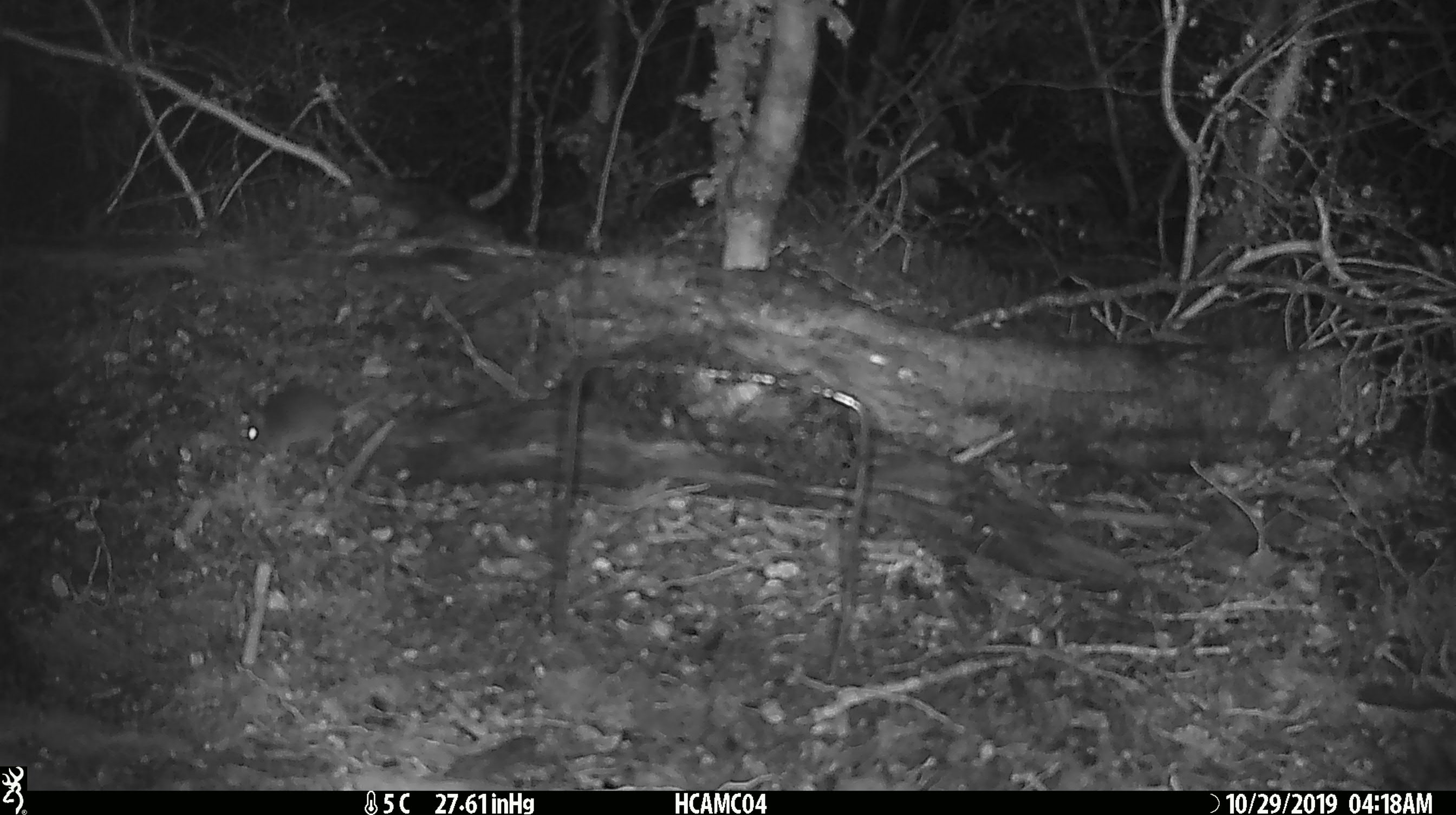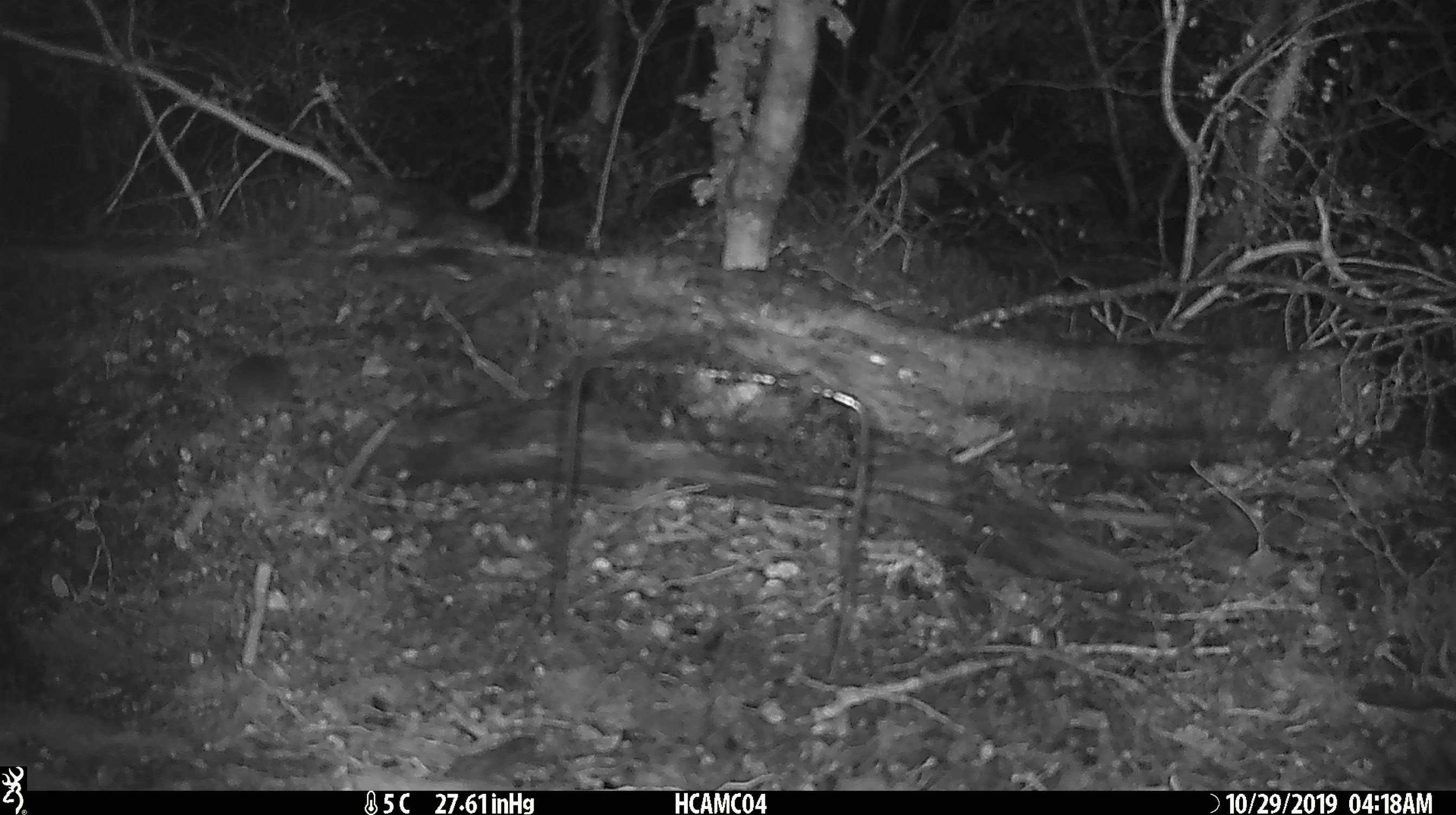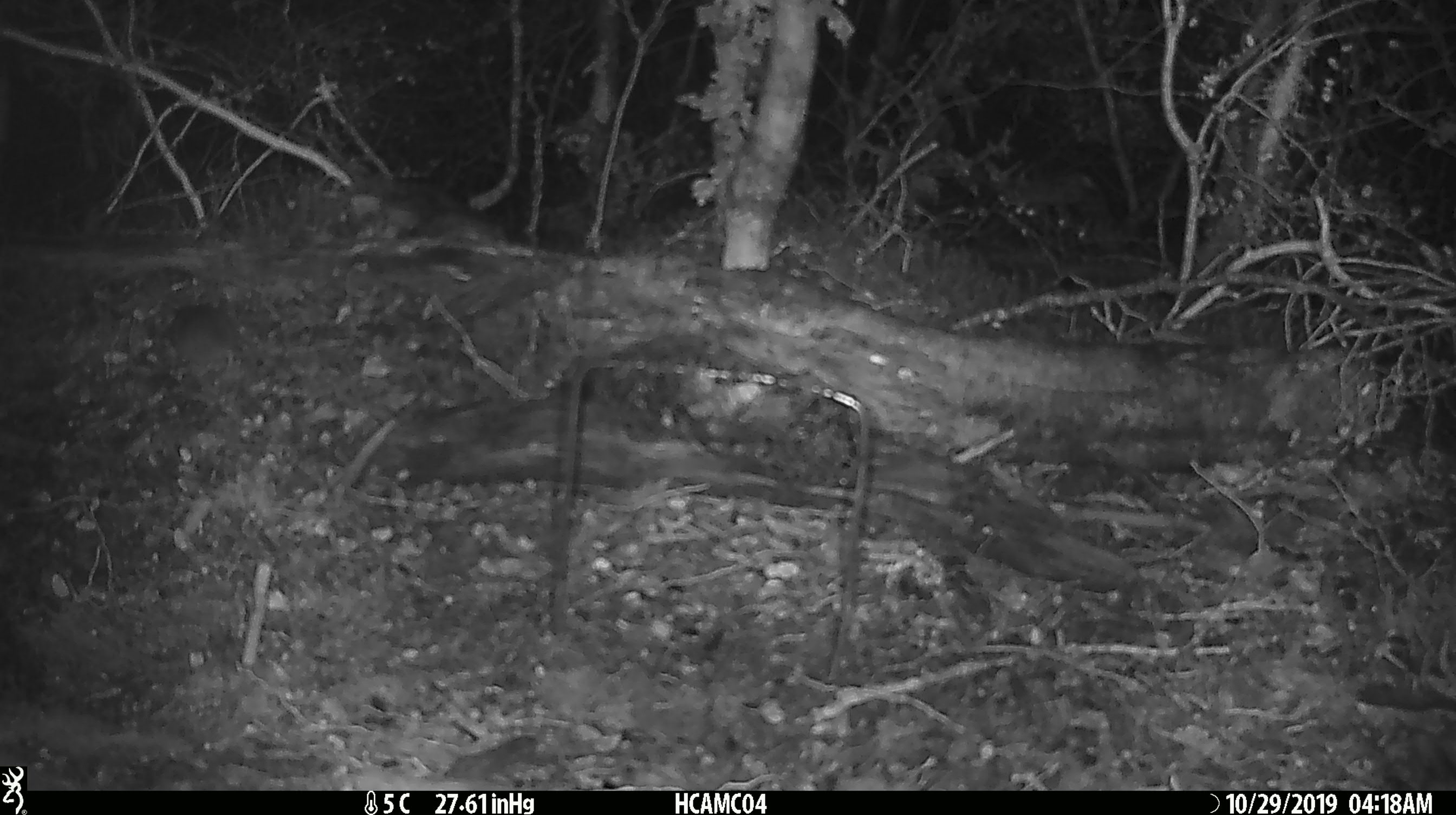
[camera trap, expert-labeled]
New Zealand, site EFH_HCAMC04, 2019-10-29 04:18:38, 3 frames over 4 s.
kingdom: Animalia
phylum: Chordata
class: Mammalia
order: Rodentia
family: Muridae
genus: Mus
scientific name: Mus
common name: mouse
Mouse (Mus).